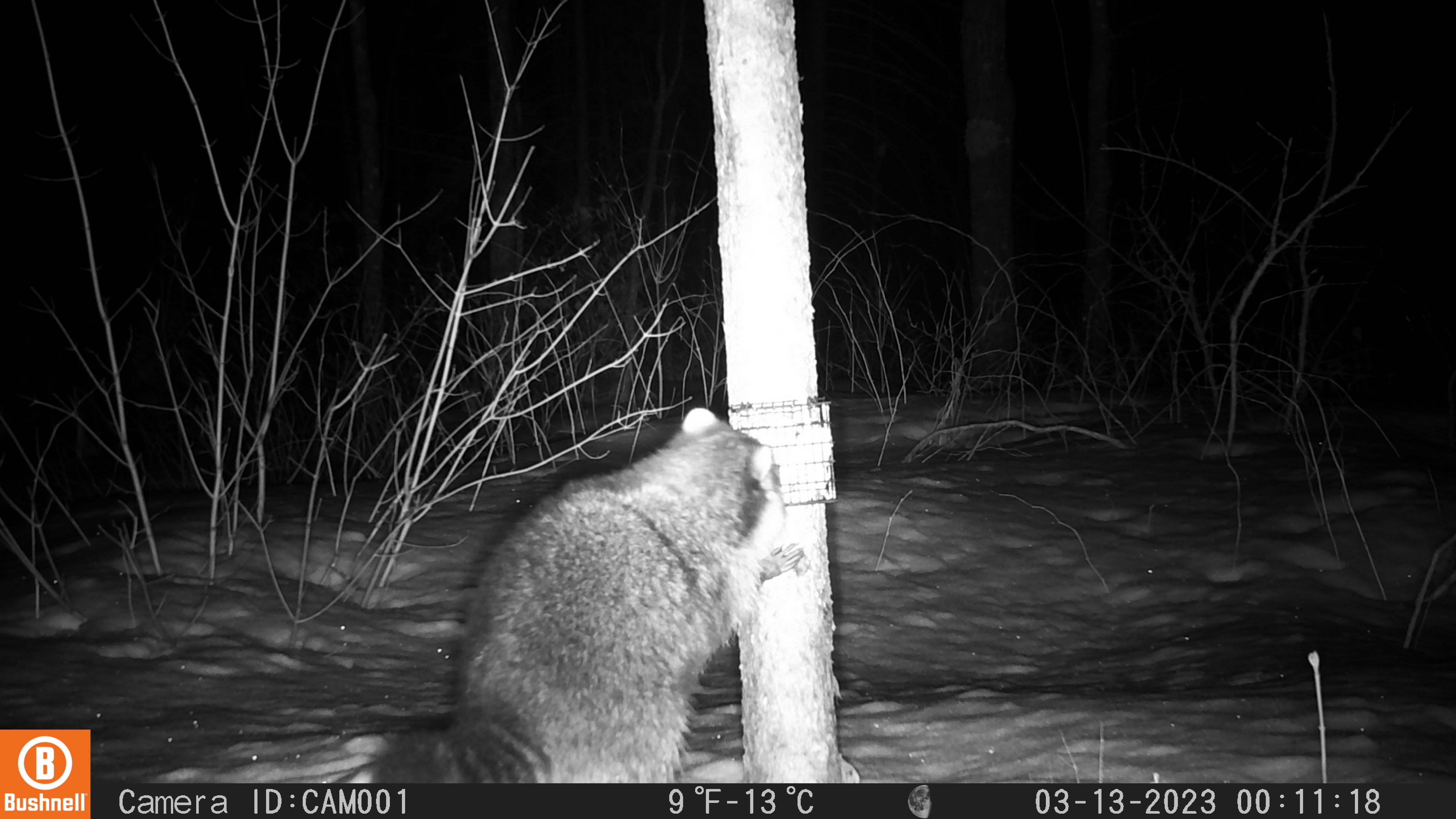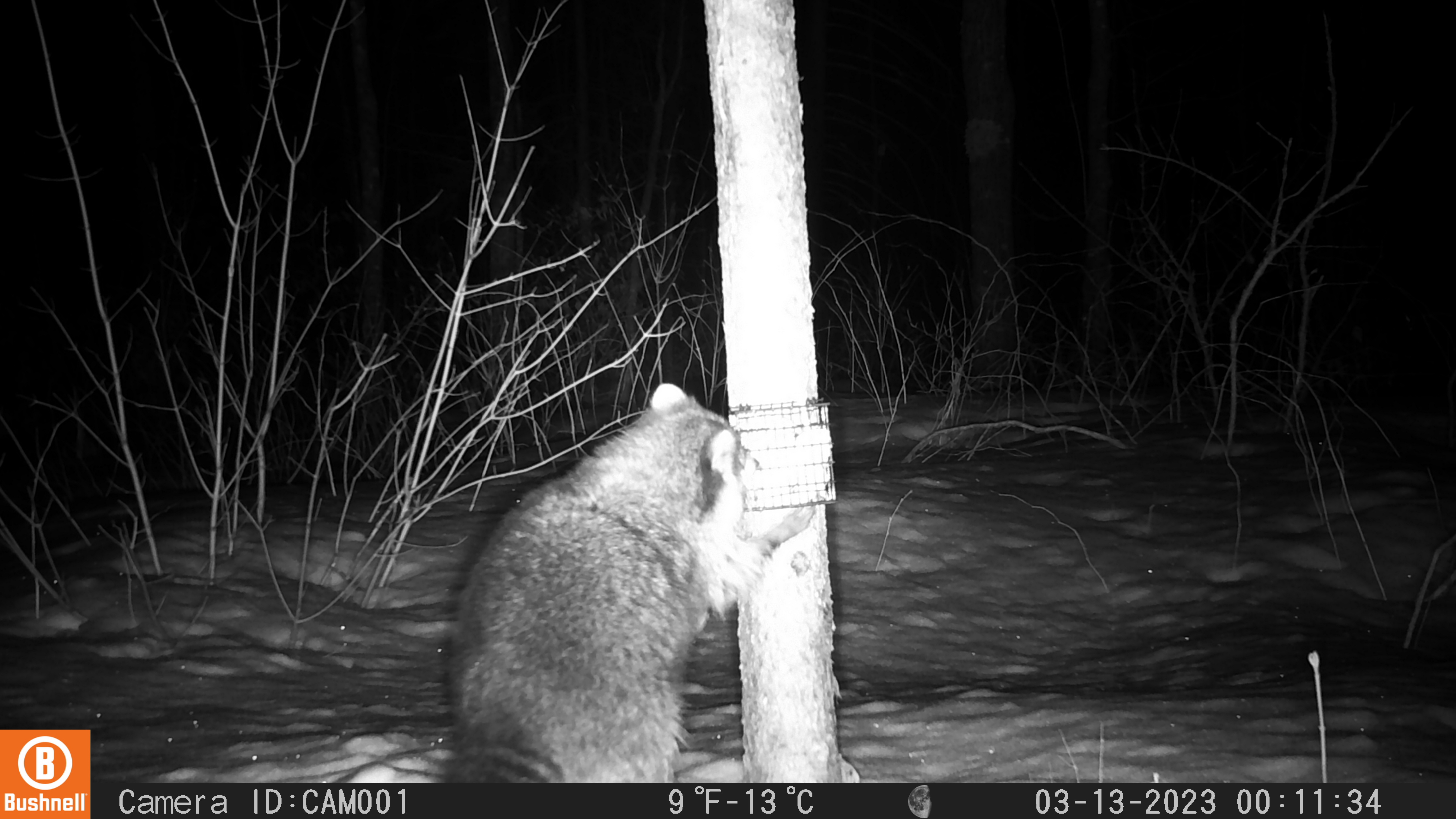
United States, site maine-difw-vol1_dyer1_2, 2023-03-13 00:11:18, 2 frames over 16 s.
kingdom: Animalia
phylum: Chordata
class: Mammalia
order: Carnivora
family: Procyonidae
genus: Procyon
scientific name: Procyon lotor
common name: raccoon